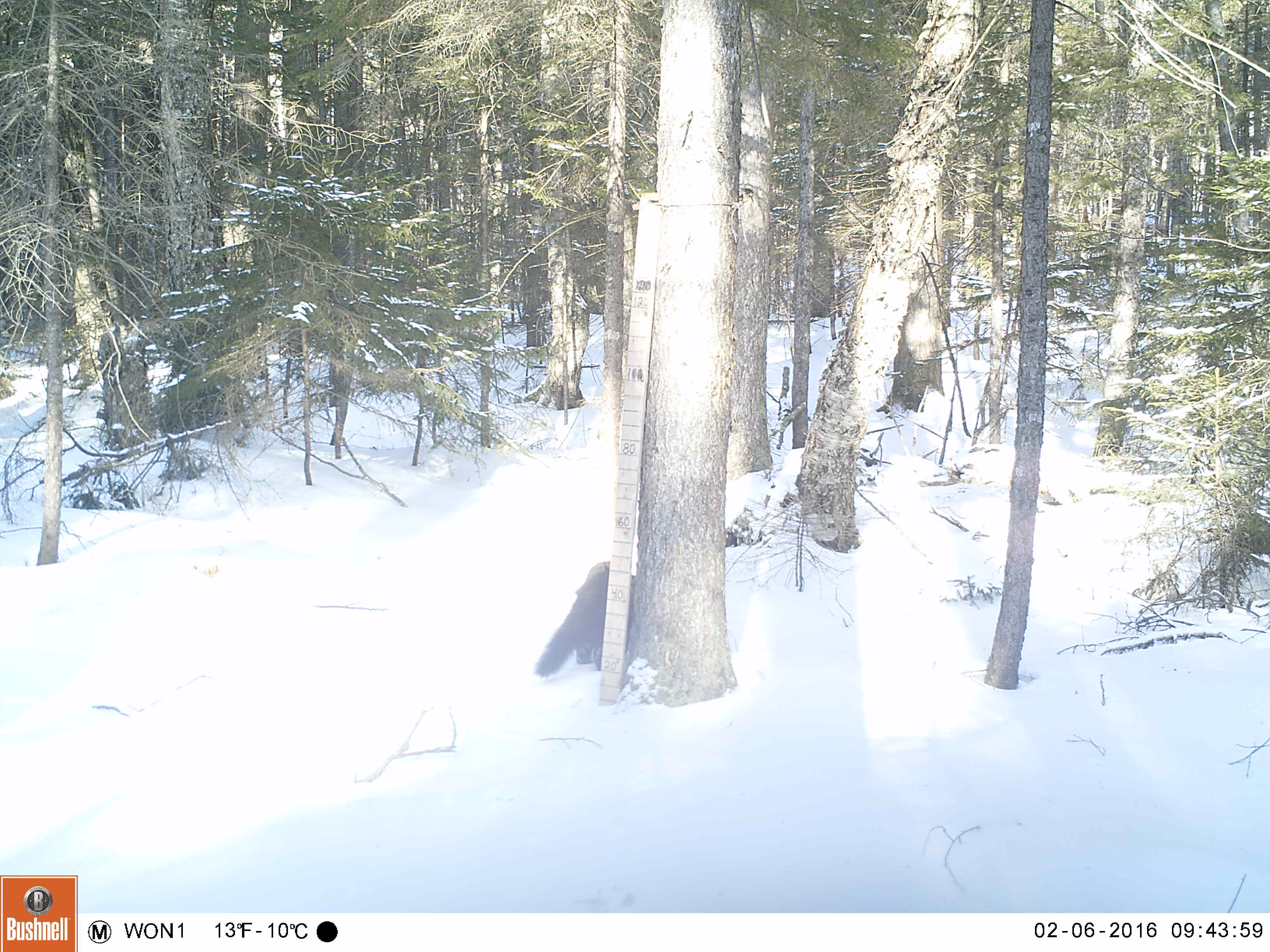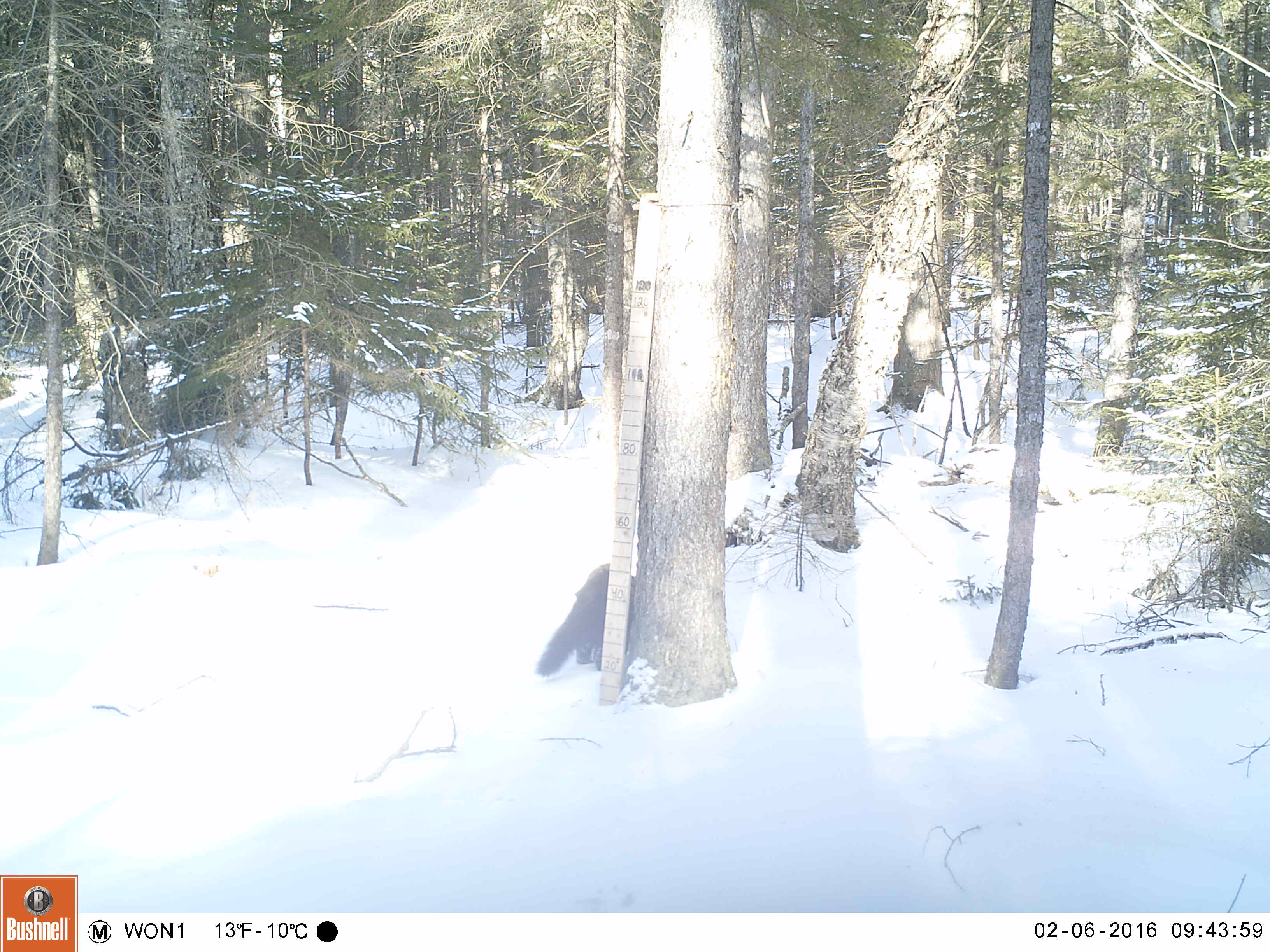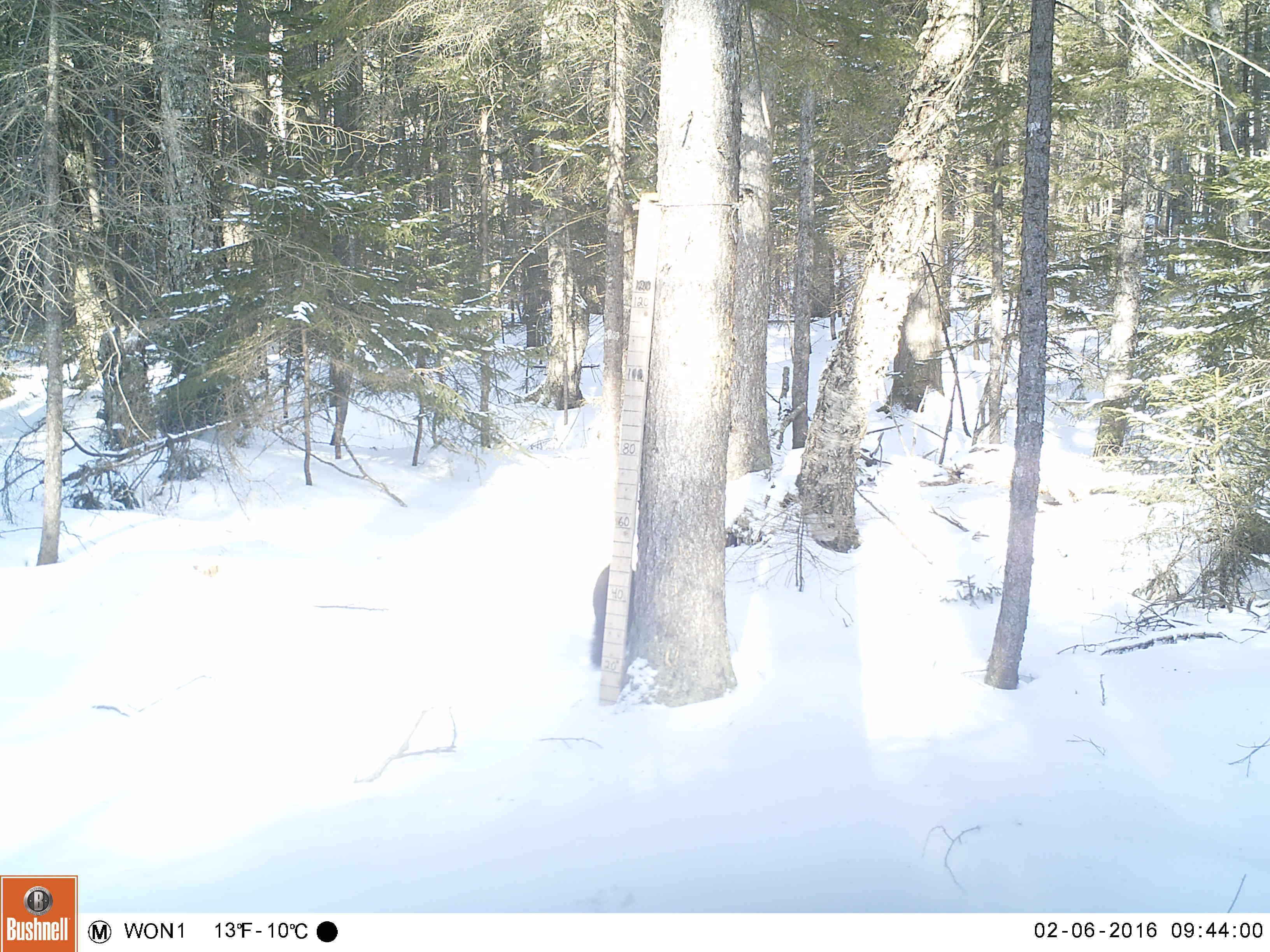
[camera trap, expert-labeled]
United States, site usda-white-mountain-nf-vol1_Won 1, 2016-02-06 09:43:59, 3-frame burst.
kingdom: Animalia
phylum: Chordata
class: Mammalia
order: Carnivora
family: Mustelidae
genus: Pekania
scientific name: Pekania pennanti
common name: fisher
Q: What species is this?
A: Fisher (Pekania pennanti).